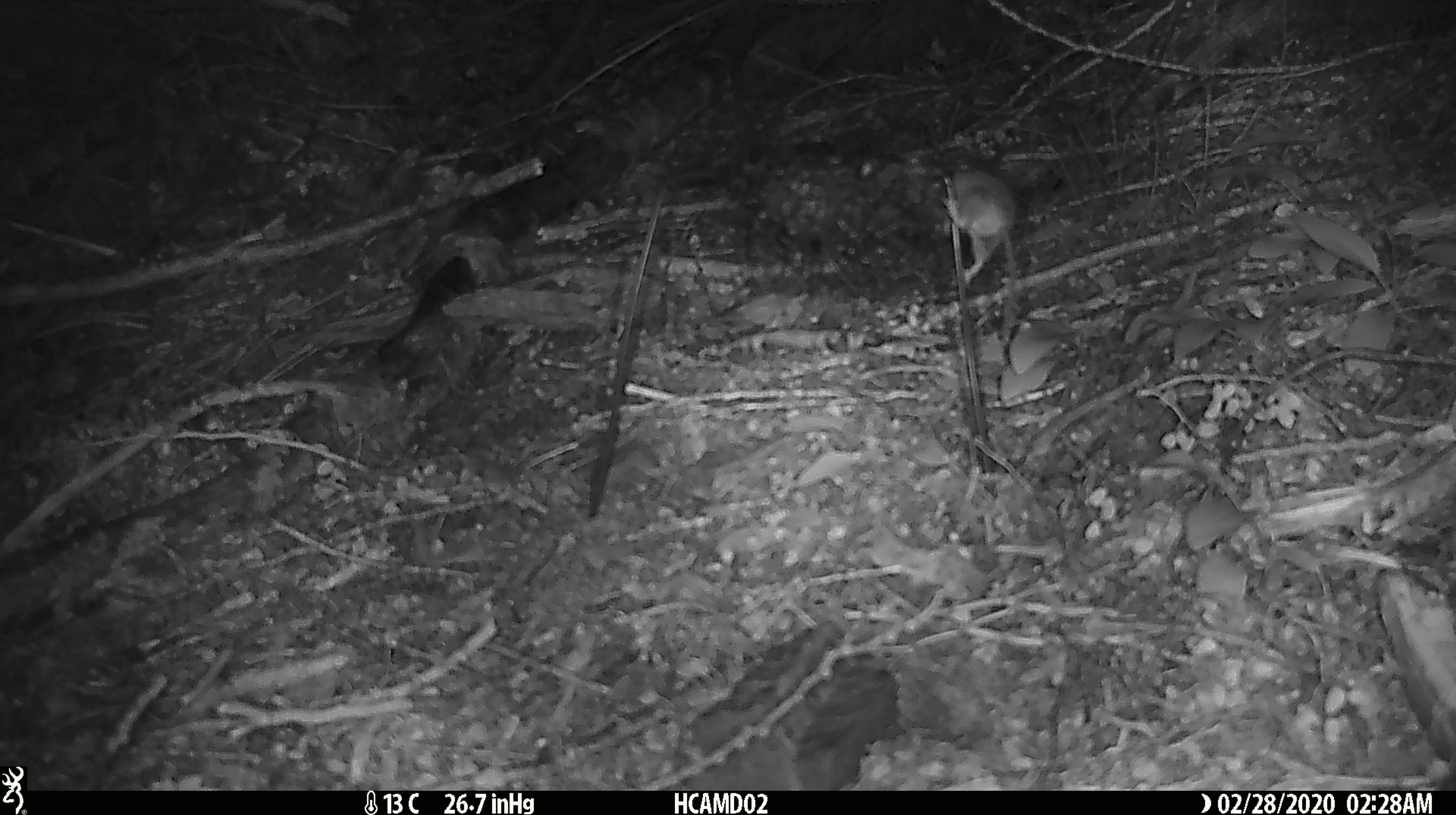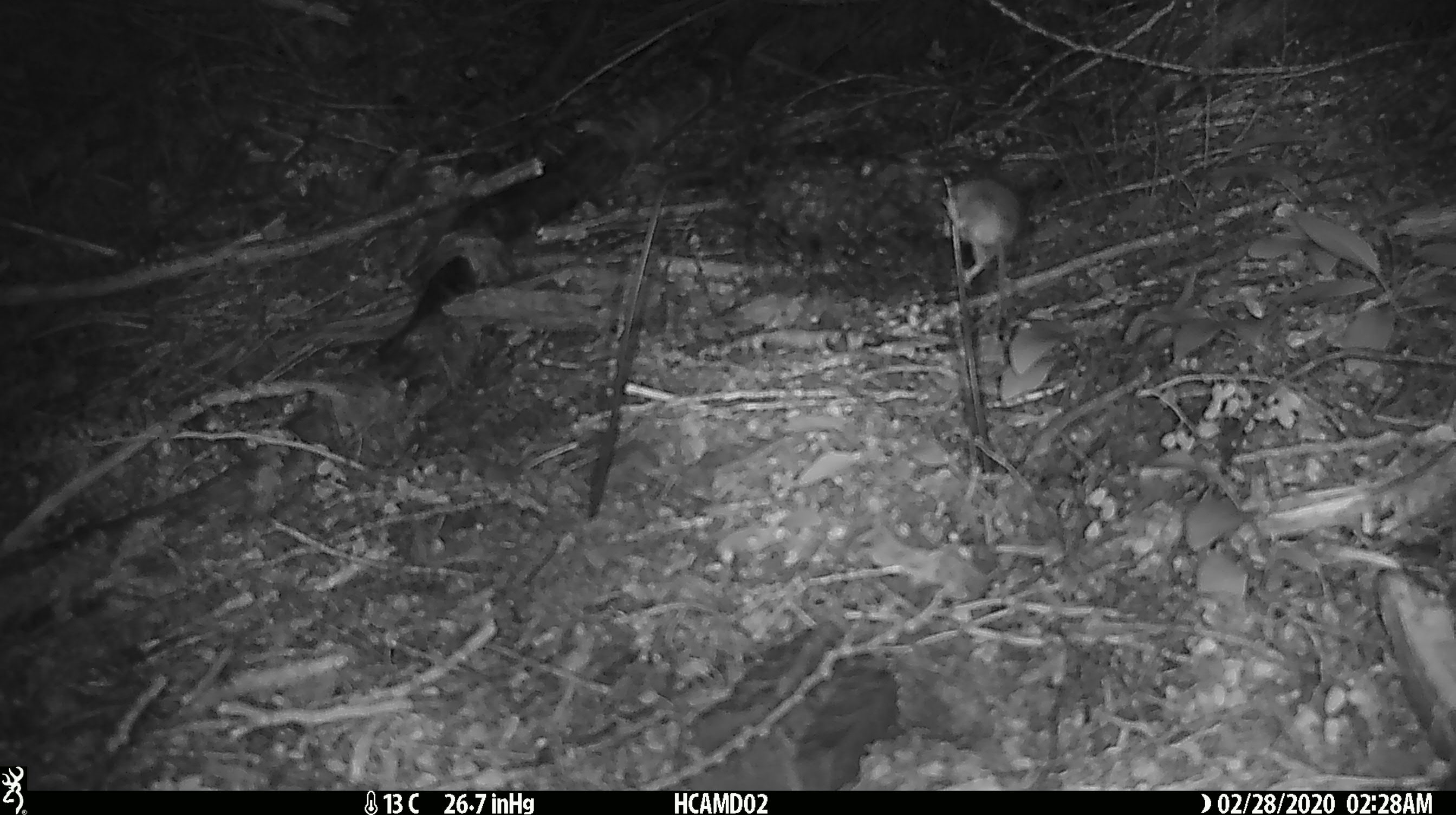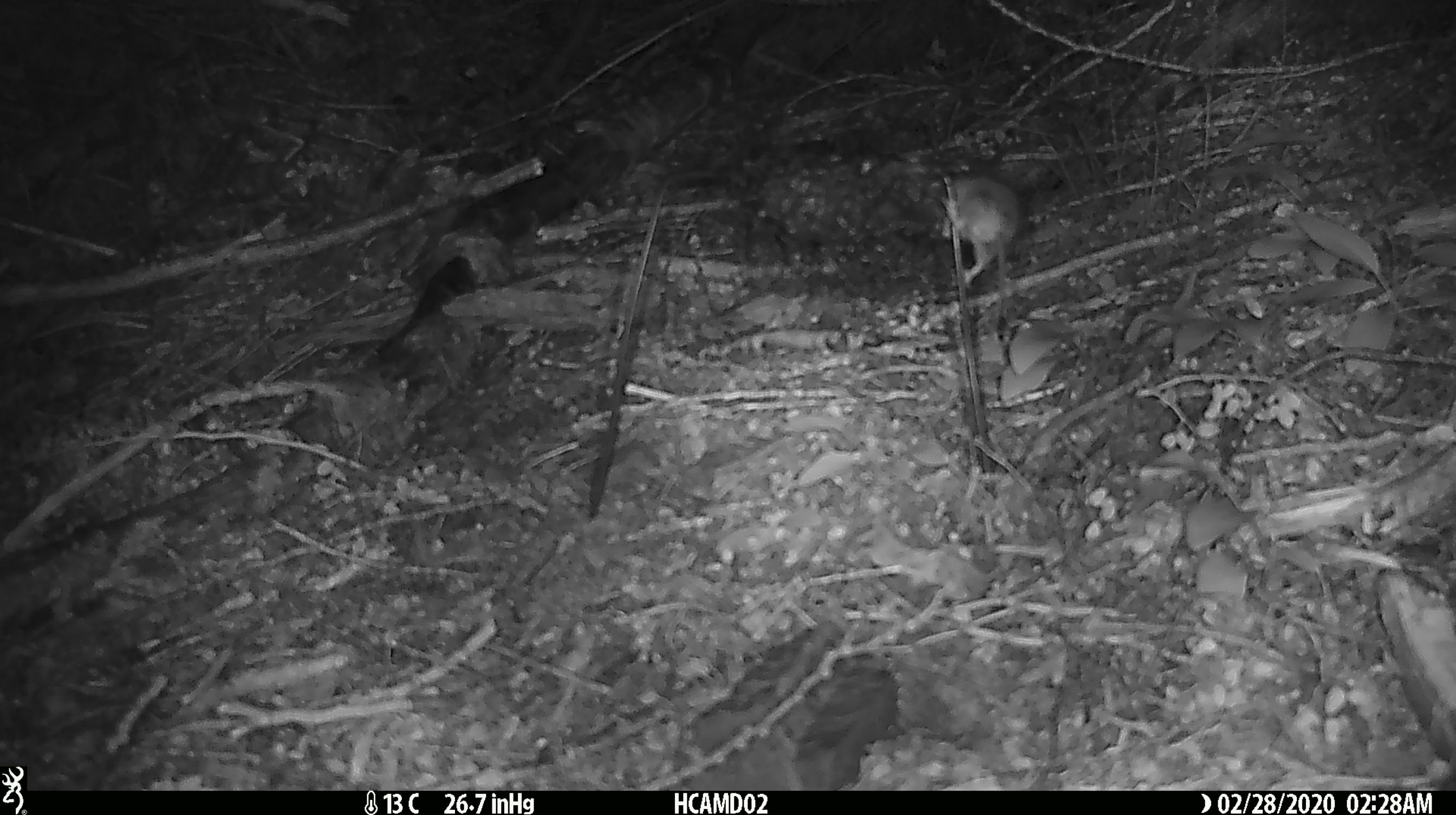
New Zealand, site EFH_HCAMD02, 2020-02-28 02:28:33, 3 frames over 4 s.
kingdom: Animalia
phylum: Chordata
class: Mammalia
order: Rodentia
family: Muridae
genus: Mus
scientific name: Mus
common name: mouse